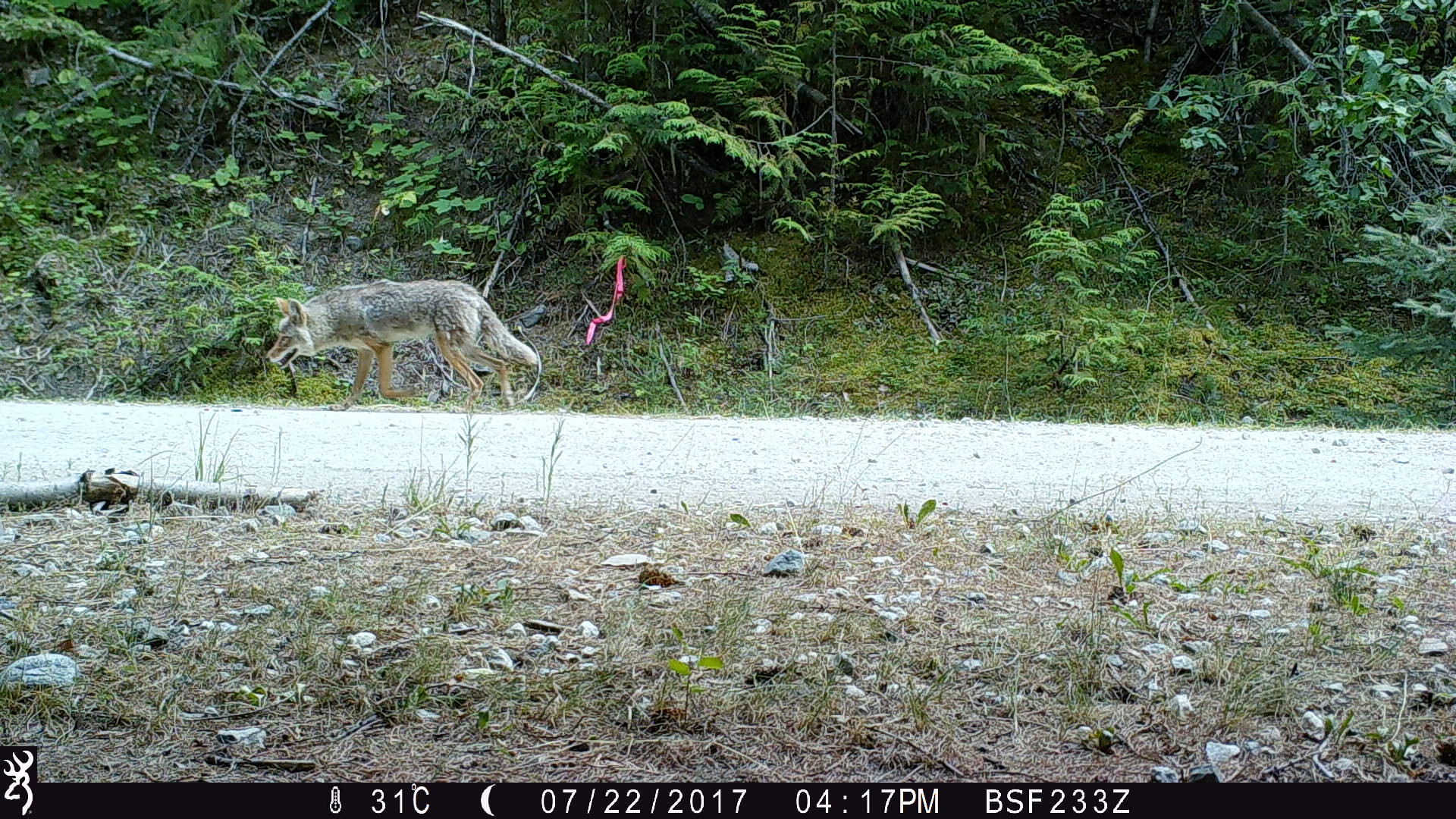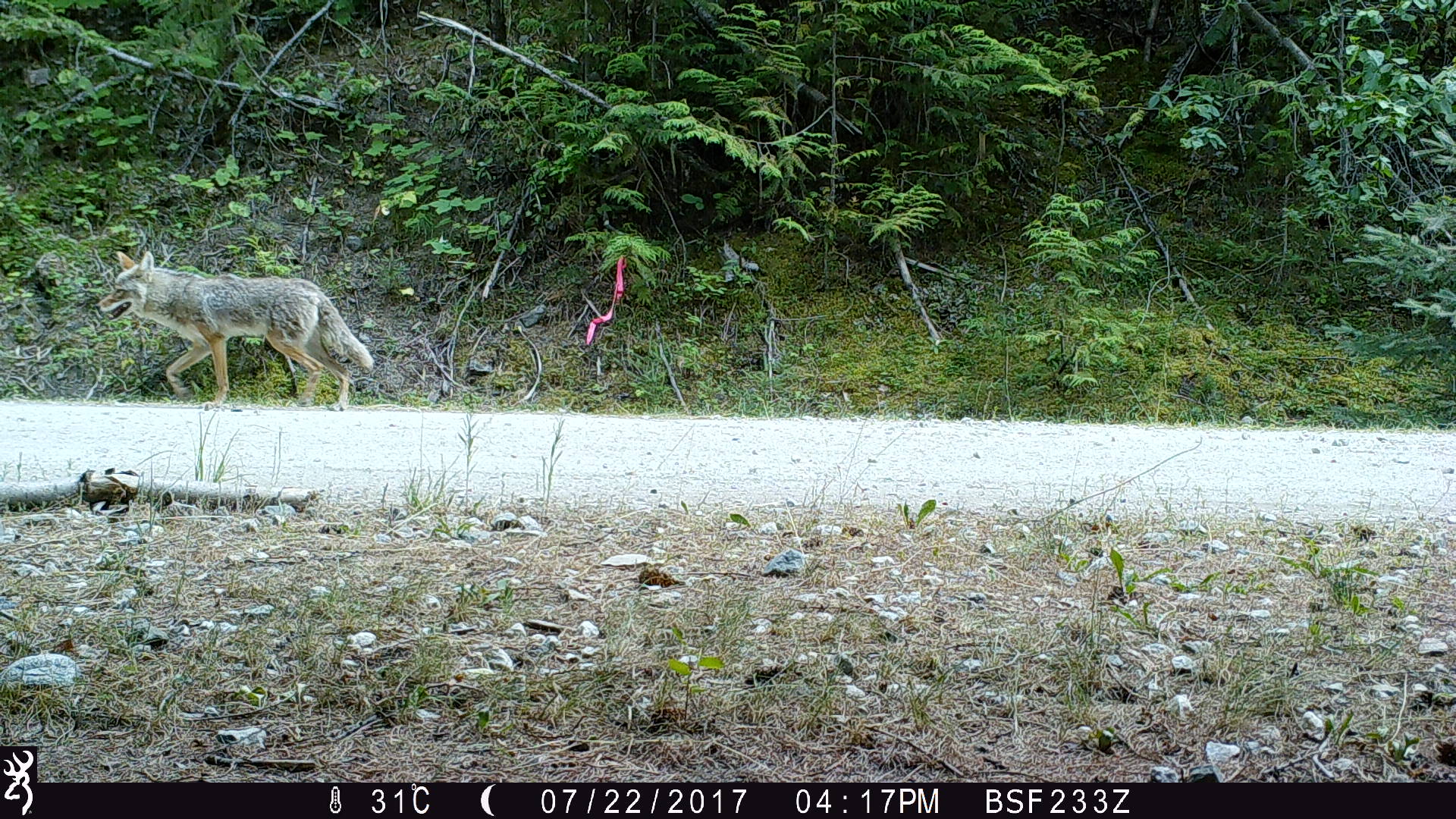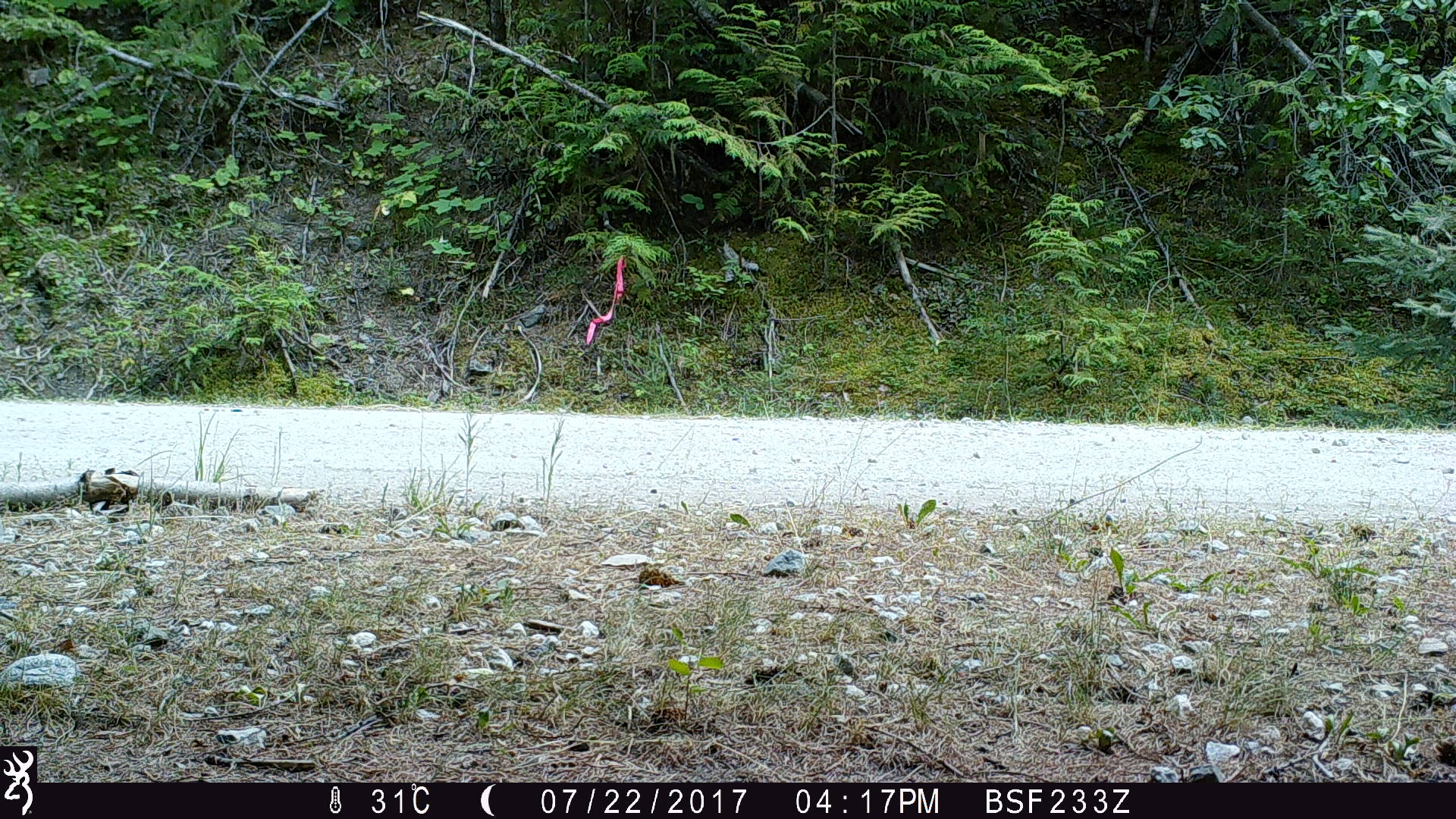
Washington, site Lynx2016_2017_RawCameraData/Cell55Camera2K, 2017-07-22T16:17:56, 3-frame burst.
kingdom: Animalia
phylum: Chordata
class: Mammalia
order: Carnivora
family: Canidae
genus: Canis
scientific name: Canis latrans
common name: coyote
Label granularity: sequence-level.